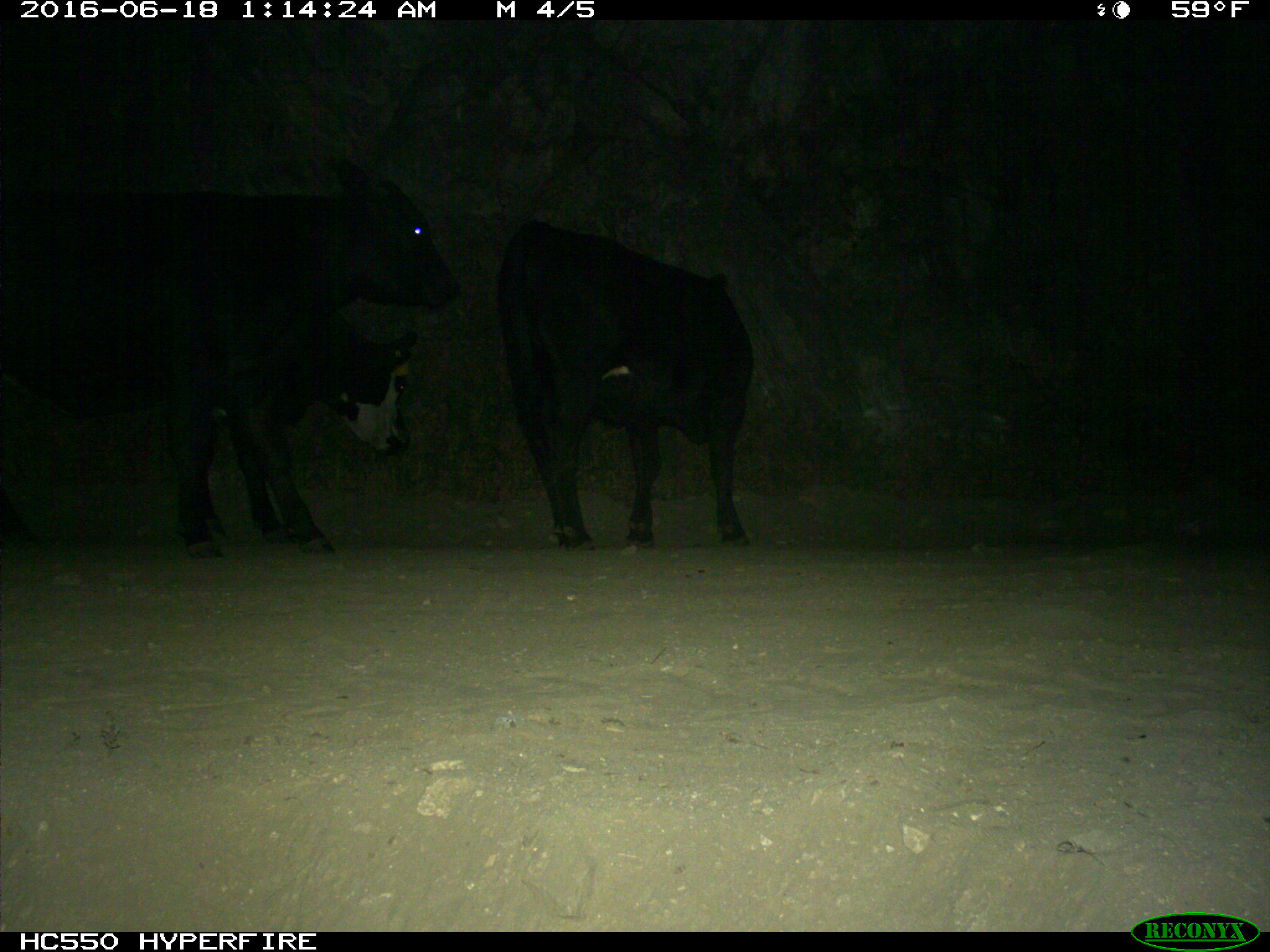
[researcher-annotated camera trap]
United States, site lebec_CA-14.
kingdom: Animalia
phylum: Chordata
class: Mammalia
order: Artiodactyla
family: Bovidae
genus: Bos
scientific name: Bos taurus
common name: domestic cow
Bos taurus (domestic cow).